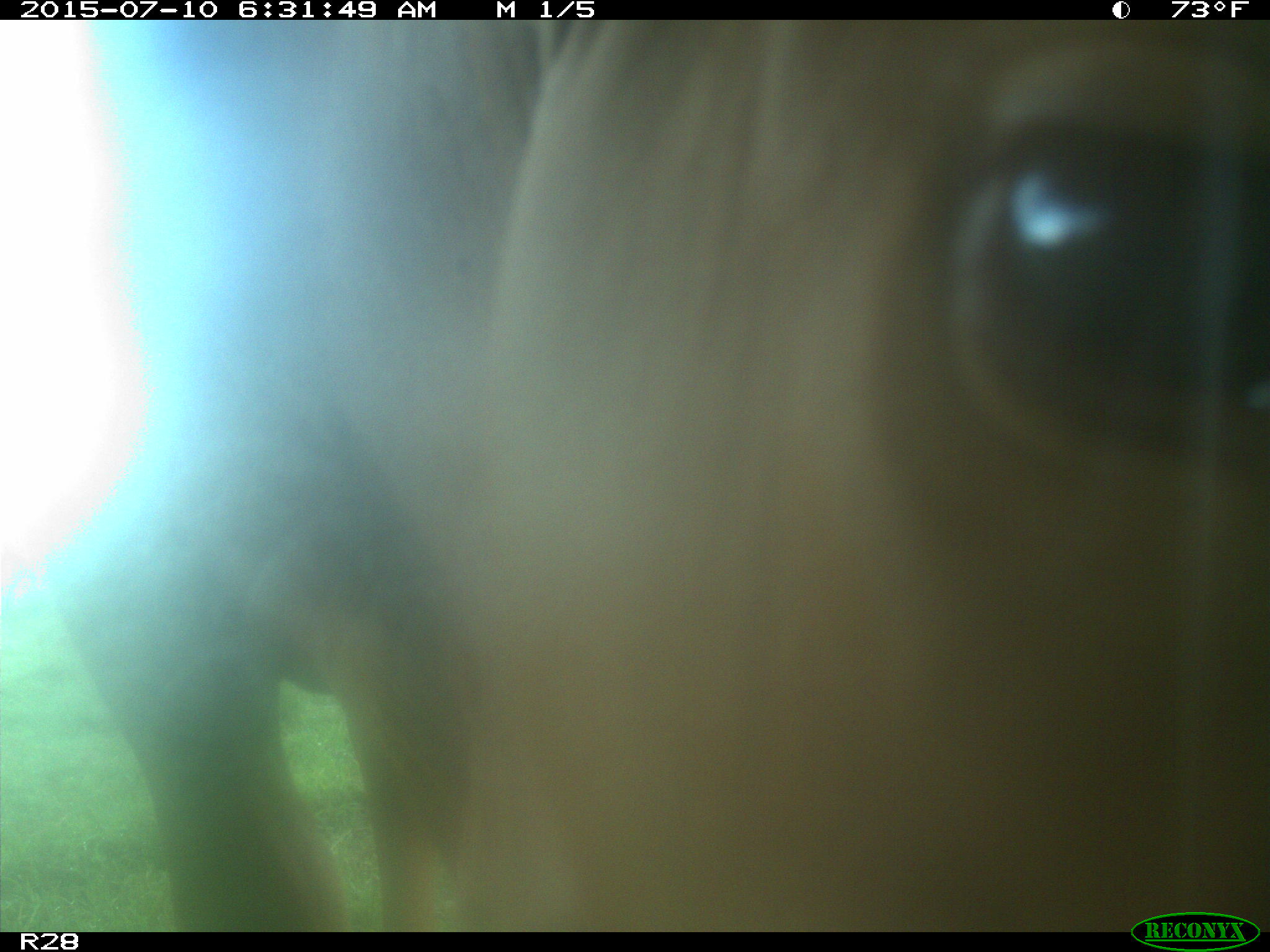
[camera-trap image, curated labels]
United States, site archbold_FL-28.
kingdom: Animalia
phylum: Chordata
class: Mammalia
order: Artiodactyla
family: Bovidae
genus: Bos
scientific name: Bos taurus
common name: domestic cow